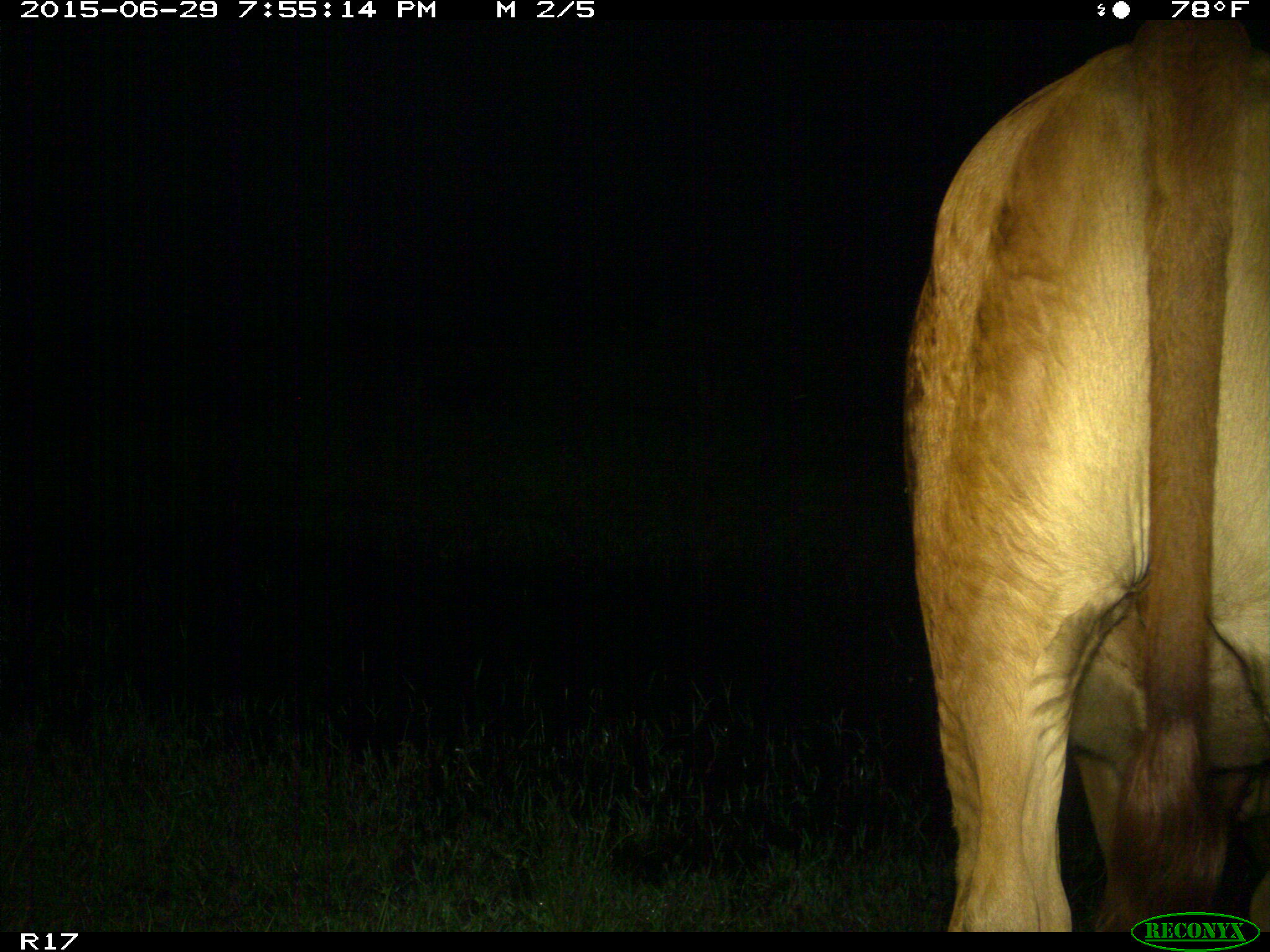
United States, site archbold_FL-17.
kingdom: Animalia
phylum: Chordata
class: Mammalia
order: Artiodactyla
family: Bovidae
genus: Bos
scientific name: Bos taurus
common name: domestic cow